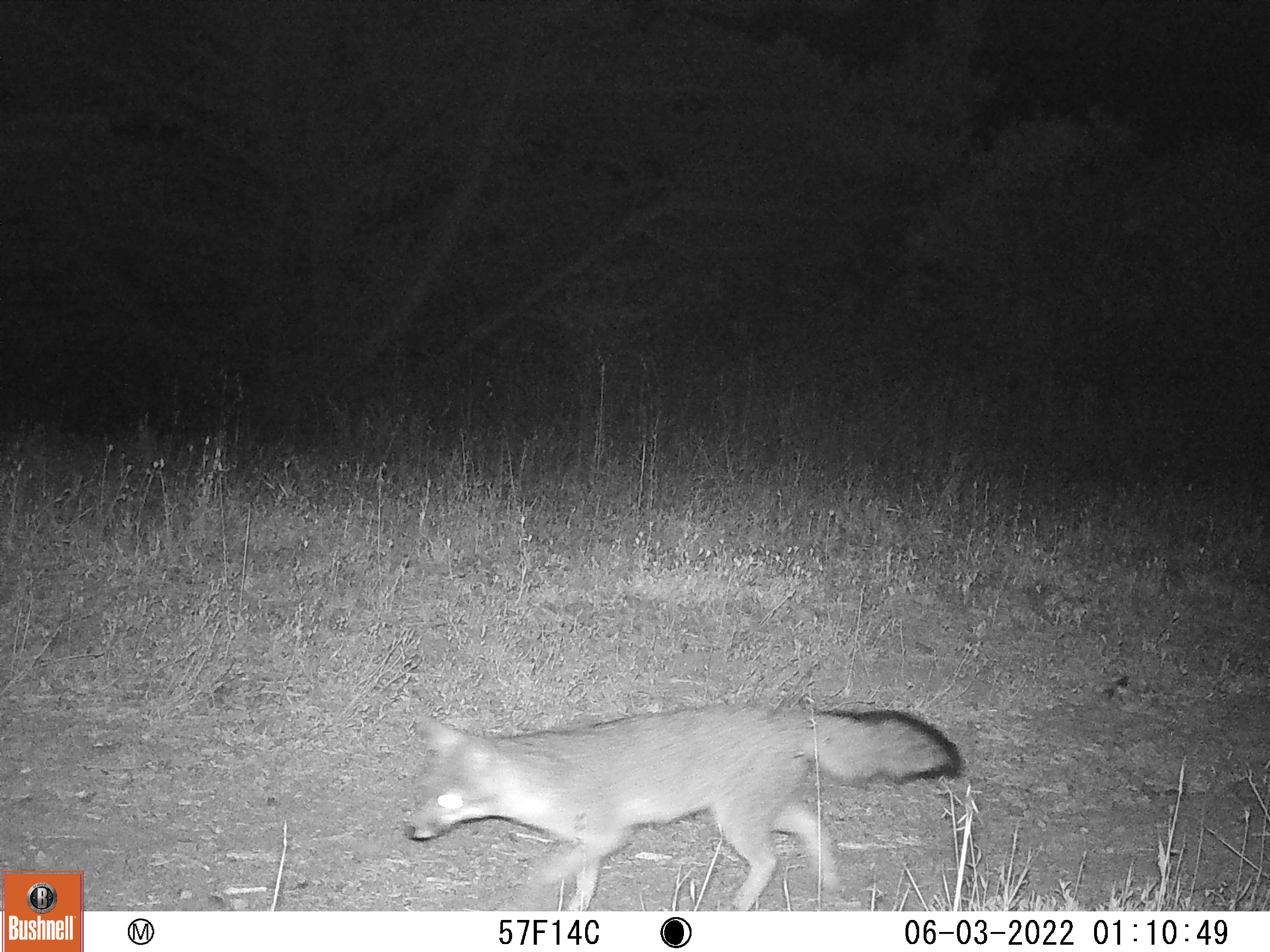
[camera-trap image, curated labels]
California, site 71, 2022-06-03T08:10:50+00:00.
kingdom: Animalia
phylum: Chordata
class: Mammalia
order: Carnivora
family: Canidae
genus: Urocyon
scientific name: Urocyon cinereoargenteus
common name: gray fox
Gray fox (Urocyon cinereoargenteus).